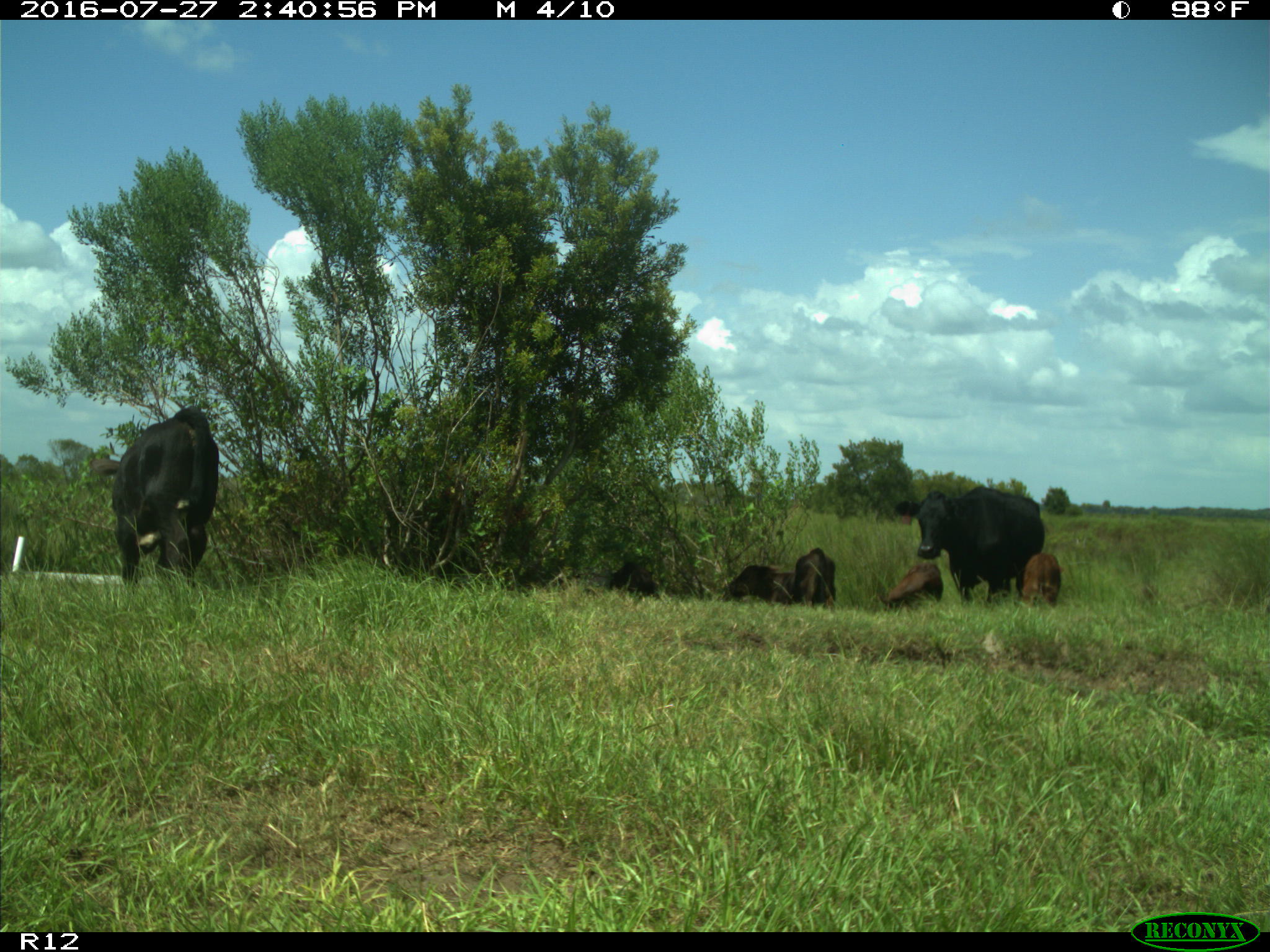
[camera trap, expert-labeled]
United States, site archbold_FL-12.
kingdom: Animalia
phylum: Chordata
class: Mammalia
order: Artiodactyla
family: Bovidae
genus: Bos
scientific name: Bos taurus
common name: domestic cow